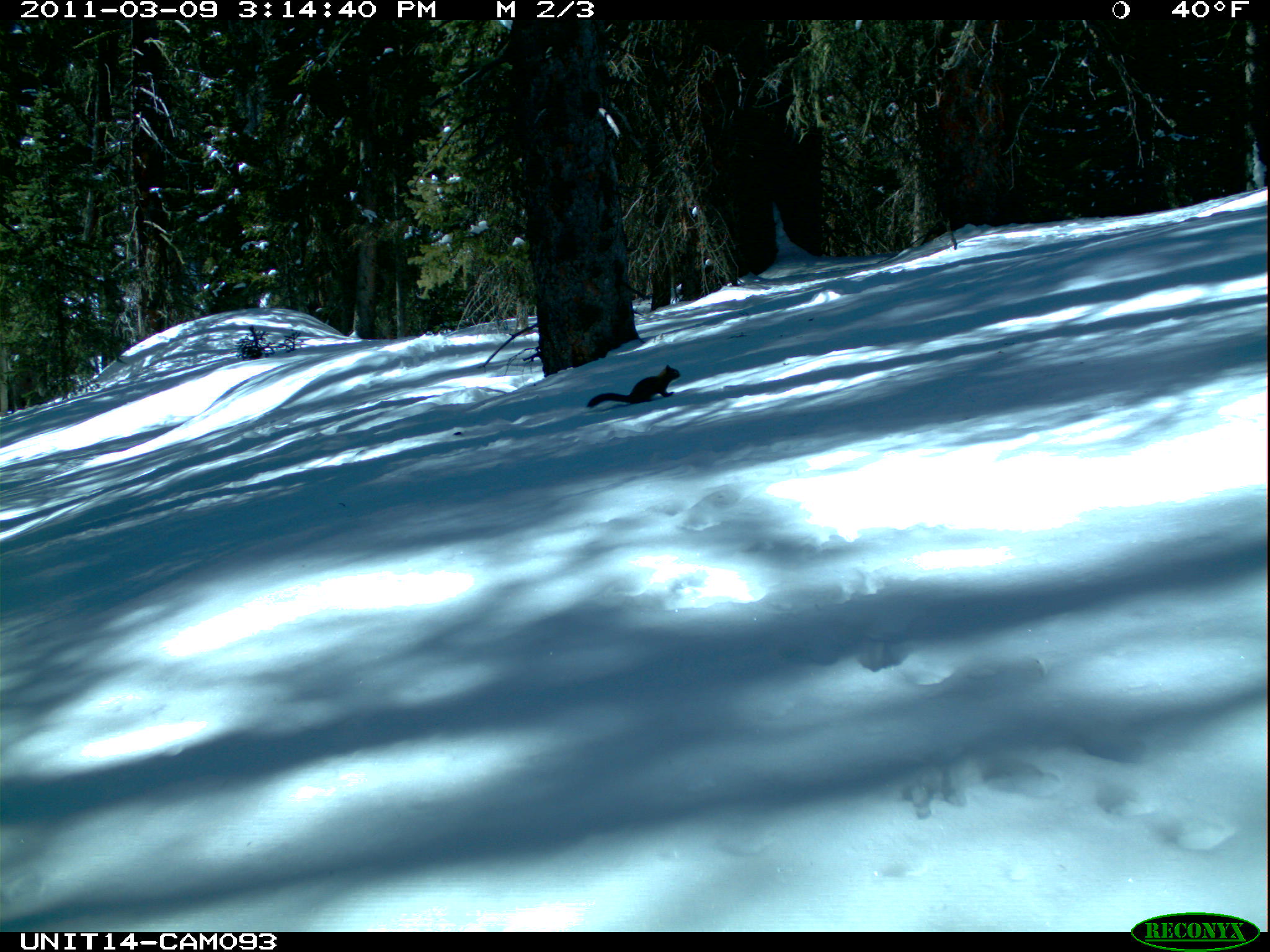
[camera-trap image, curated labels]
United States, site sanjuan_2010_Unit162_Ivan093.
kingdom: Animalia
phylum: Chordata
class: Mammalia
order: Rodentia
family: Sciuridae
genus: Tamiasciurus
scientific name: Tamiasciurus hudsonicus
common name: american red squirrel